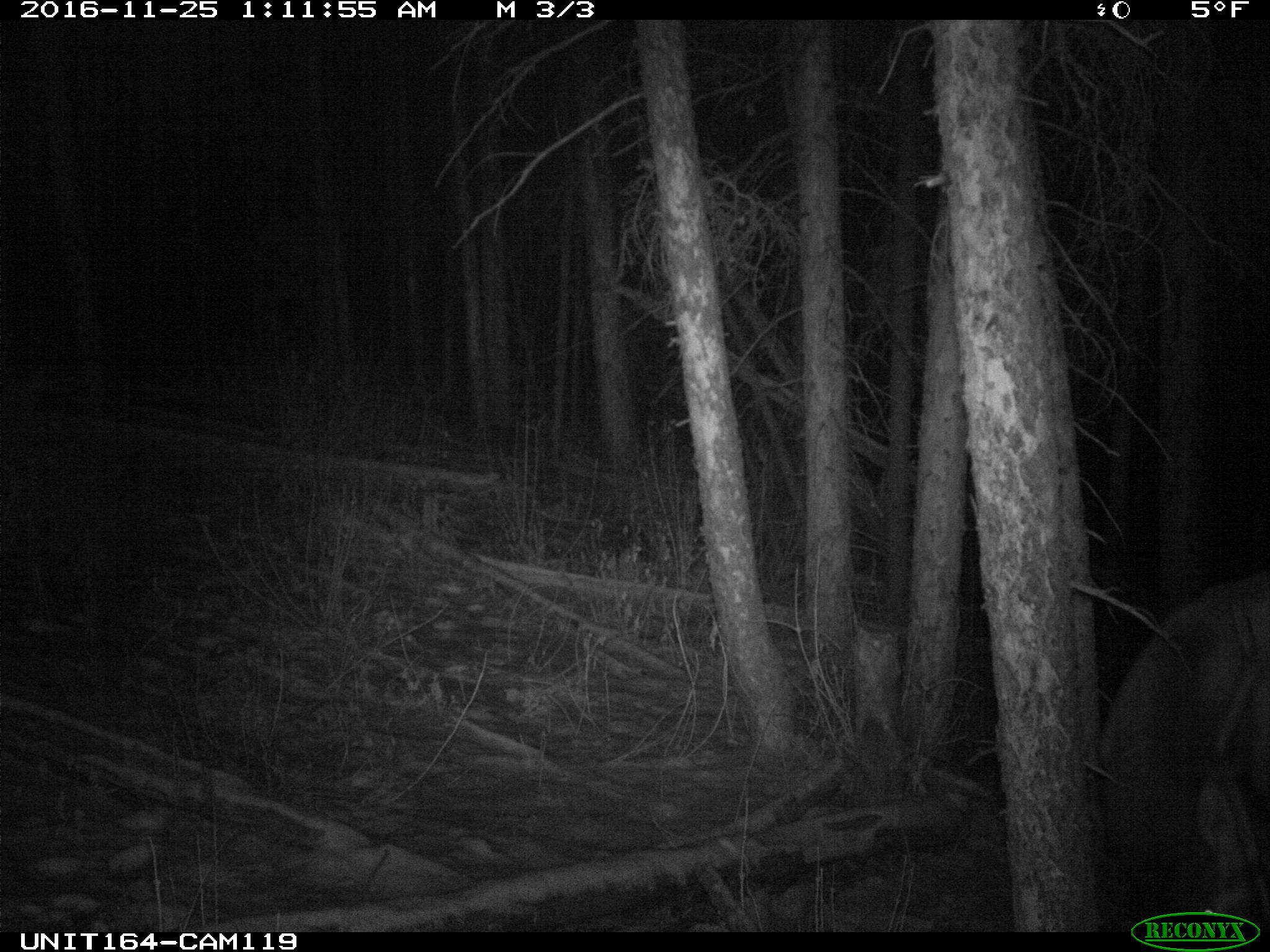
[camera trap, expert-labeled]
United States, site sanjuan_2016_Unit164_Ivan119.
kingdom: Animalia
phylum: Chordata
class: Mammalia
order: Artiodactyla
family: Cervidae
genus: Cervus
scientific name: Cervus elaphus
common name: red deer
Cervus elaphus (red deer).